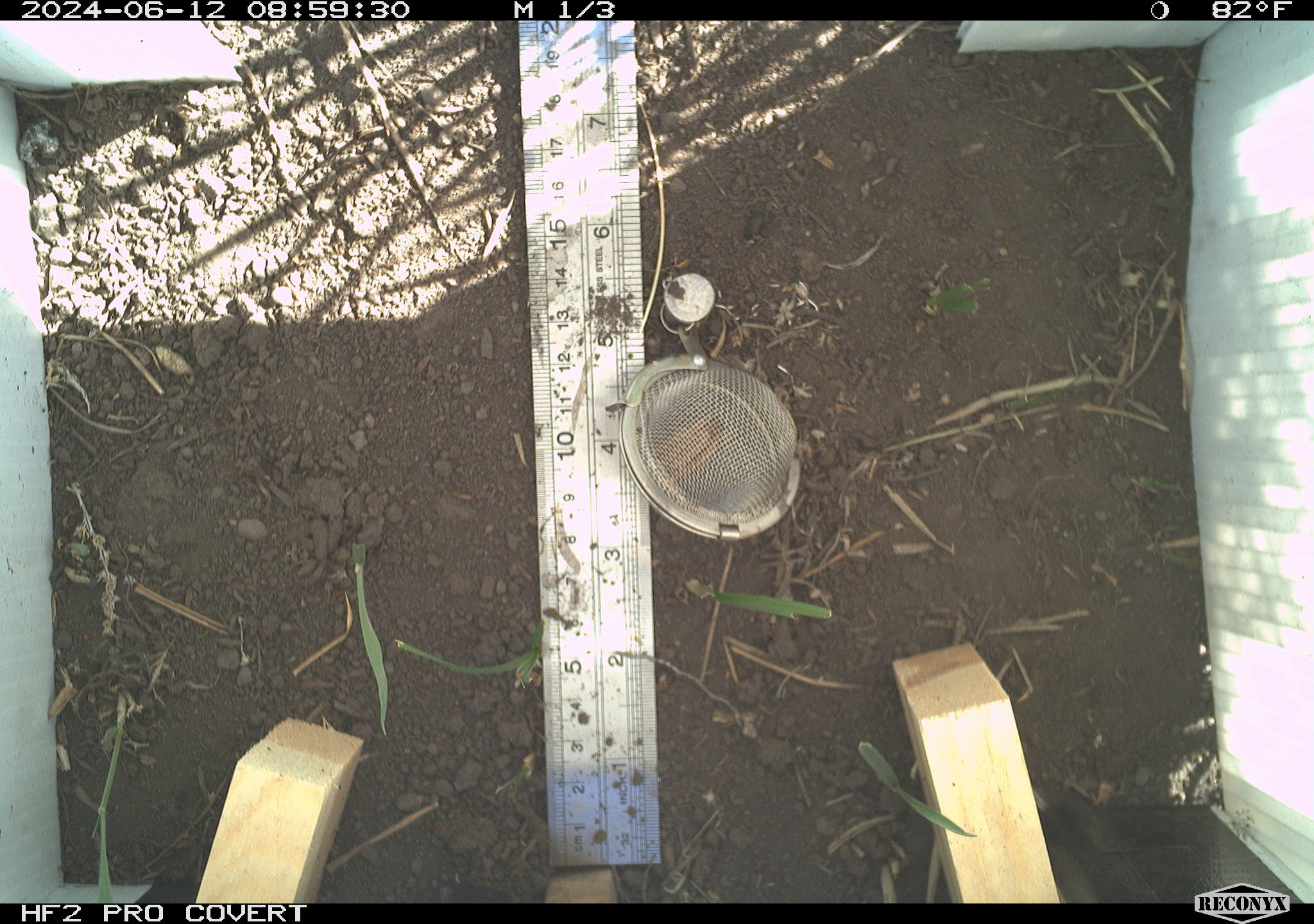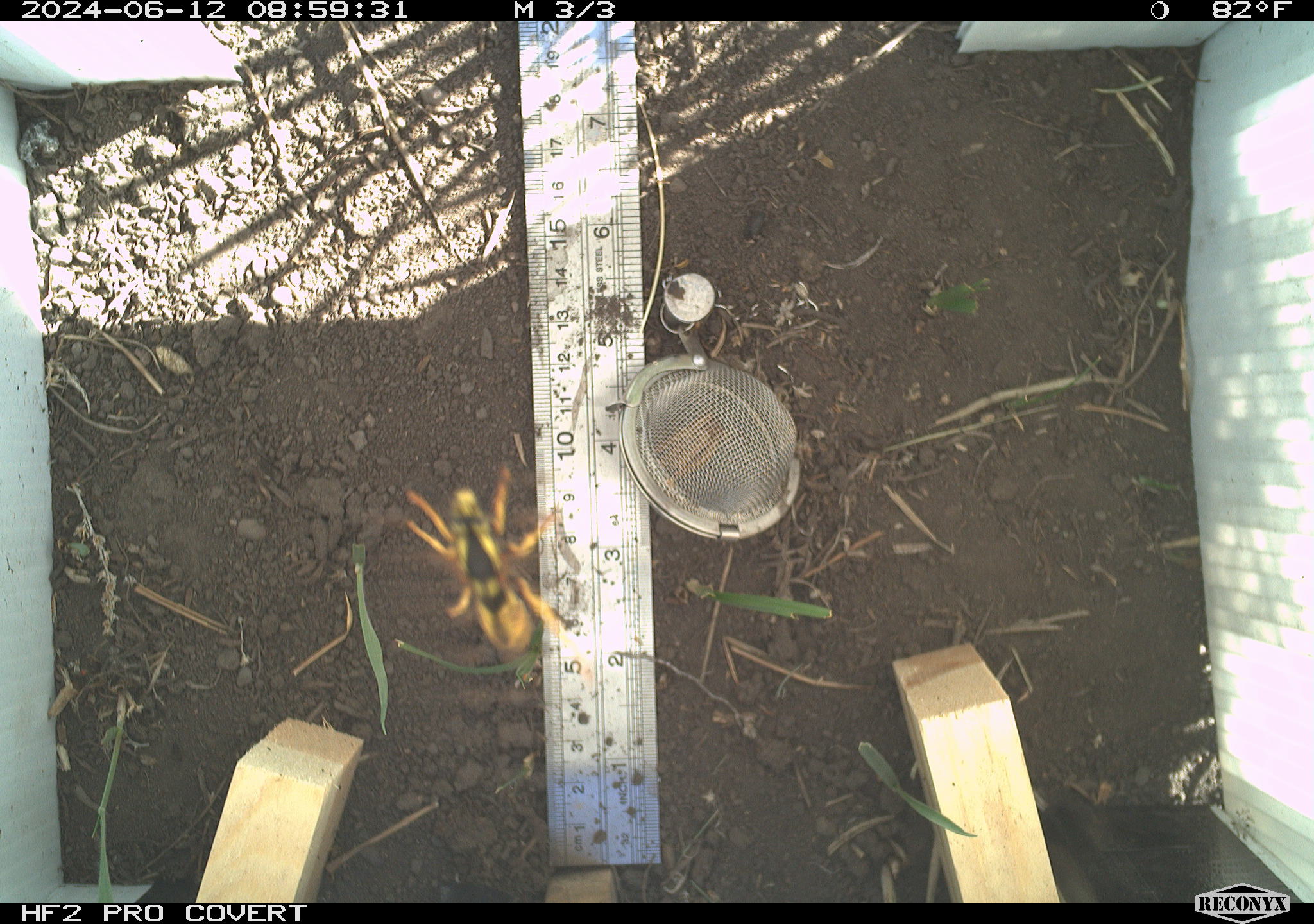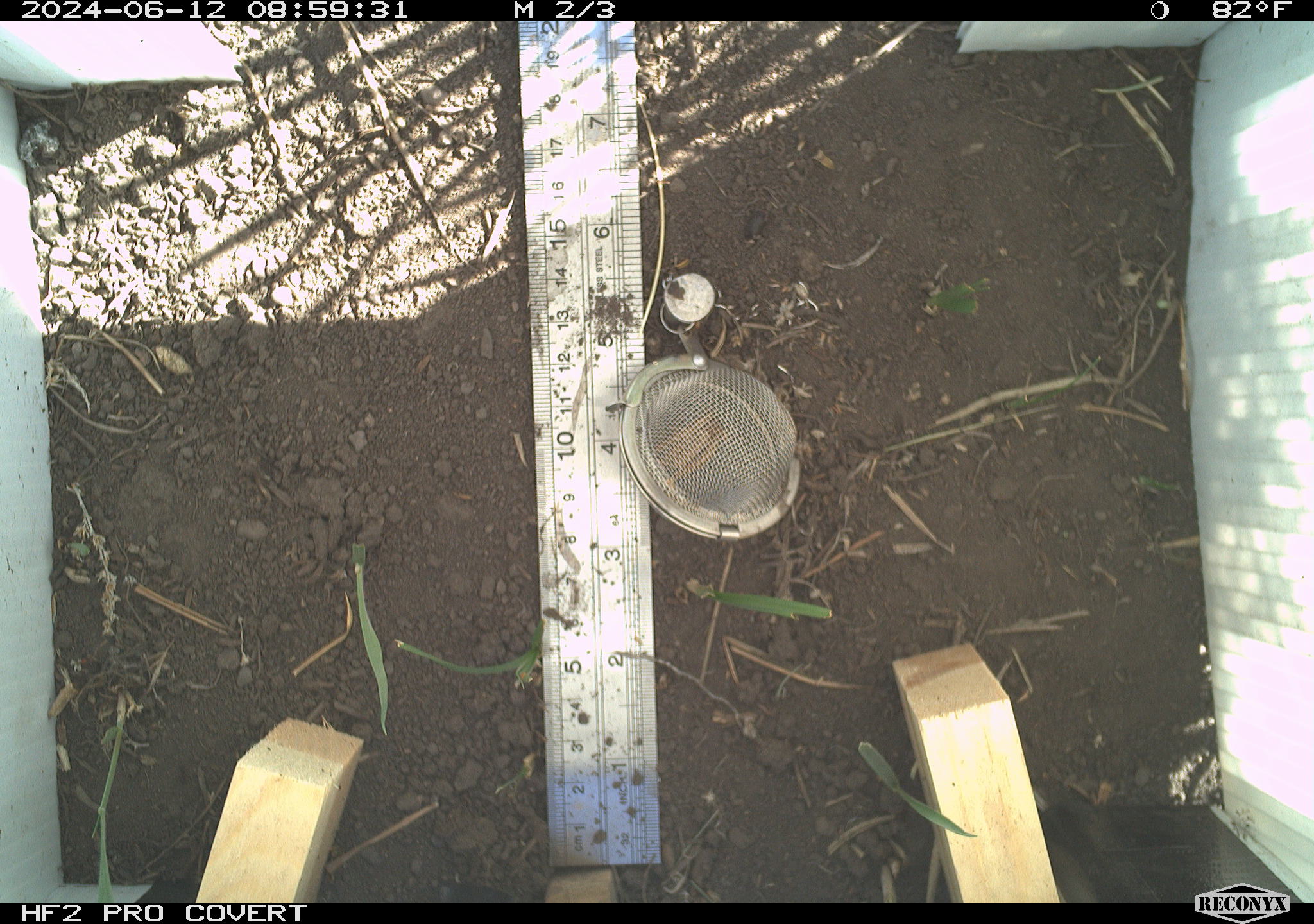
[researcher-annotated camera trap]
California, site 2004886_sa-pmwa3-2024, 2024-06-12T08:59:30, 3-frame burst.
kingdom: Animalia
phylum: Arthropoda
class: Insecta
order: Hymenoptera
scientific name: Hymenoptera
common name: ants, bees, wasps, and sawflies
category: hymenoptera order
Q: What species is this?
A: Hymenoptera order (ants, bees, wasps, and sawflies) (Hymenoptera).